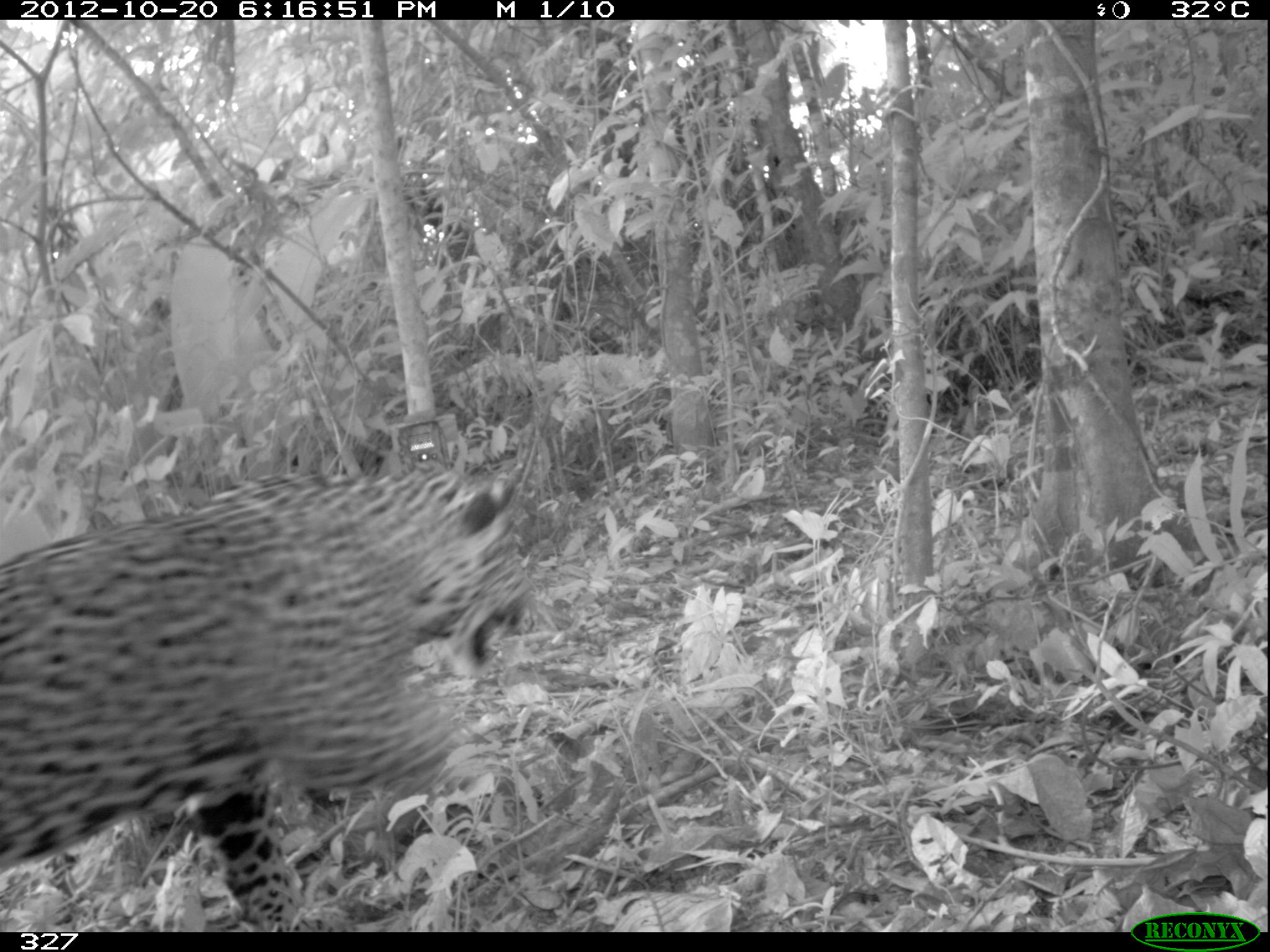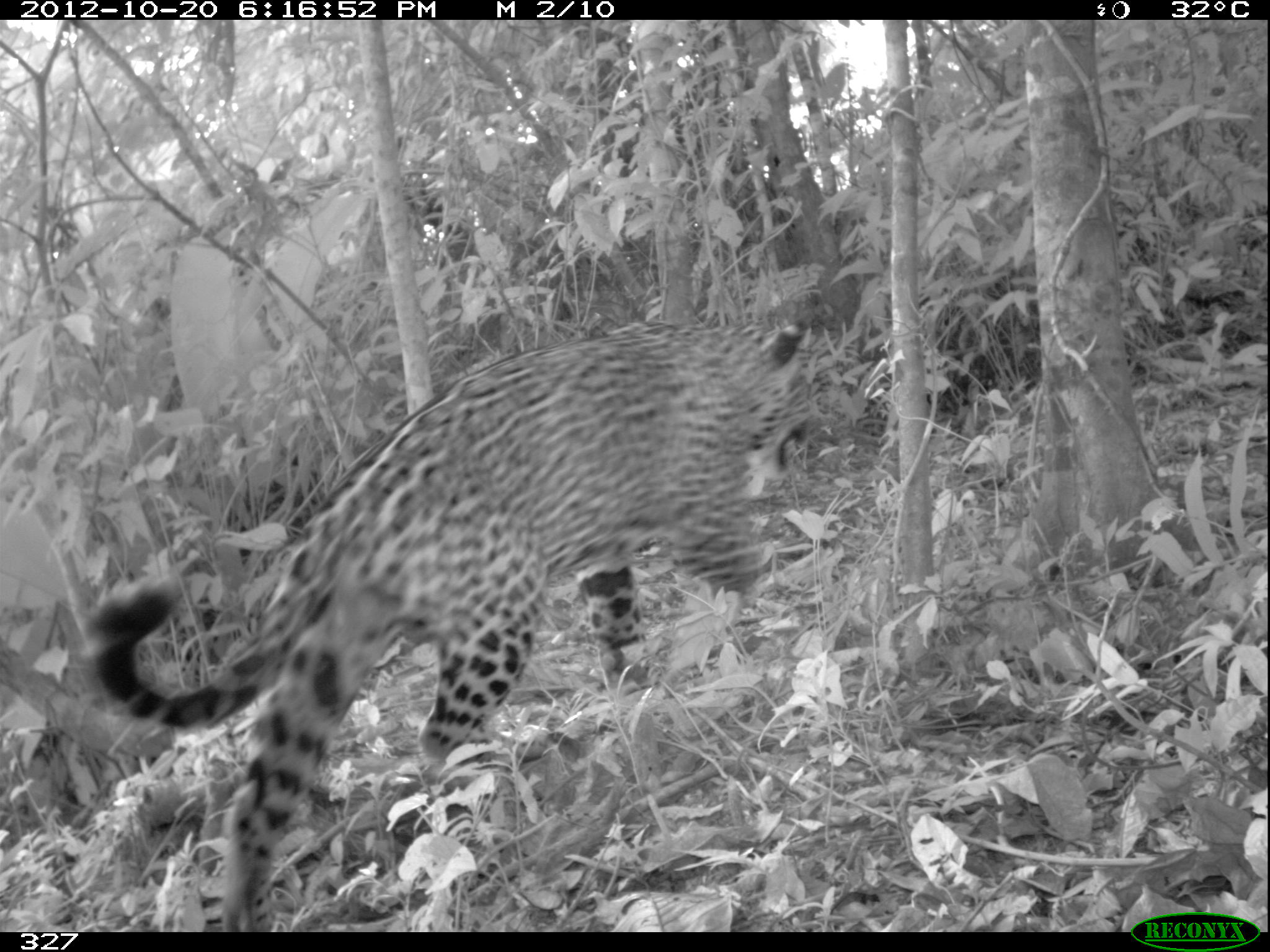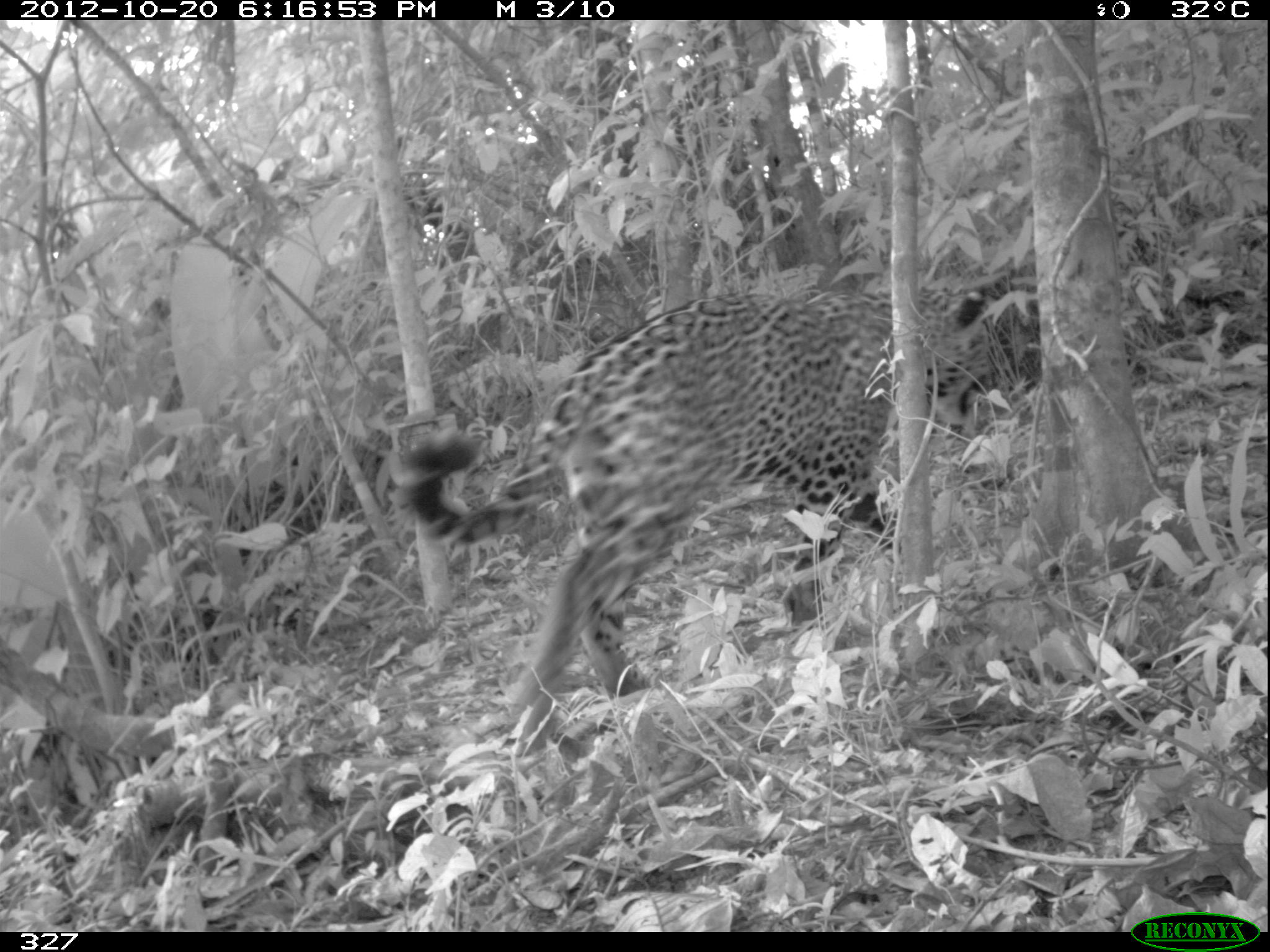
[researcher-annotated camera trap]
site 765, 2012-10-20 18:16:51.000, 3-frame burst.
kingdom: Animalia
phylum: Chordata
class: Mammalia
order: Carnivora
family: Felidae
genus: Panthera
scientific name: Panthera onca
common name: jaguar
Panthera onca (jaguar).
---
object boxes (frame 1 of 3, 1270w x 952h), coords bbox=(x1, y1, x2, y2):
panthera onca: bbox=(0, 463, 537, 932)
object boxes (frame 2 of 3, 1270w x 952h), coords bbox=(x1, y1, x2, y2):
panthera onca: bbox=(78, 317, 813, 932)